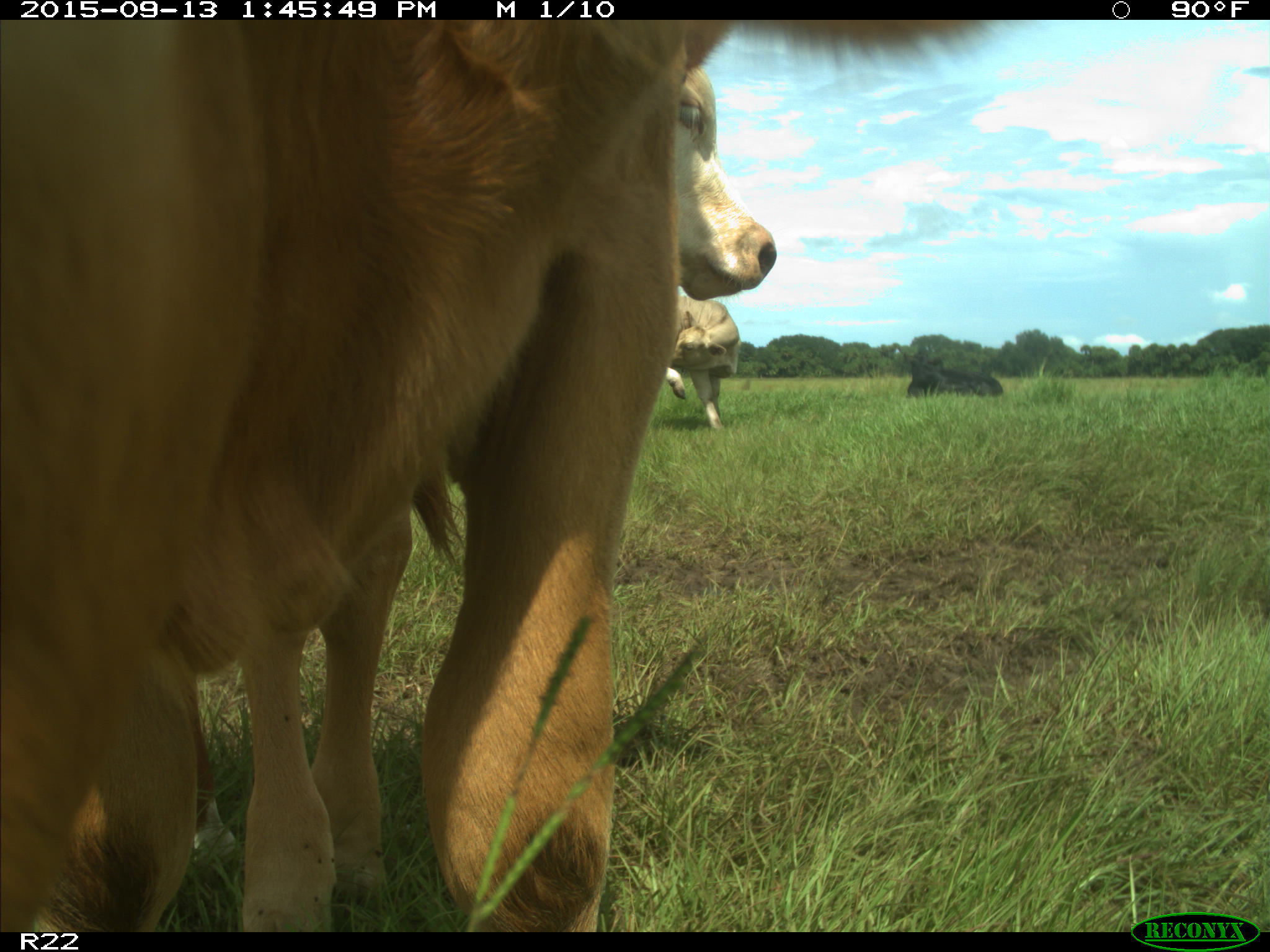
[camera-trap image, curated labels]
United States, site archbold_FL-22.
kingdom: Animalia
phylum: Chordata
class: Mammalia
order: Artiodactyla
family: Bovidae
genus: Bos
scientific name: Bos taurus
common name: domestic cow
Bos taurus (domestic cow).